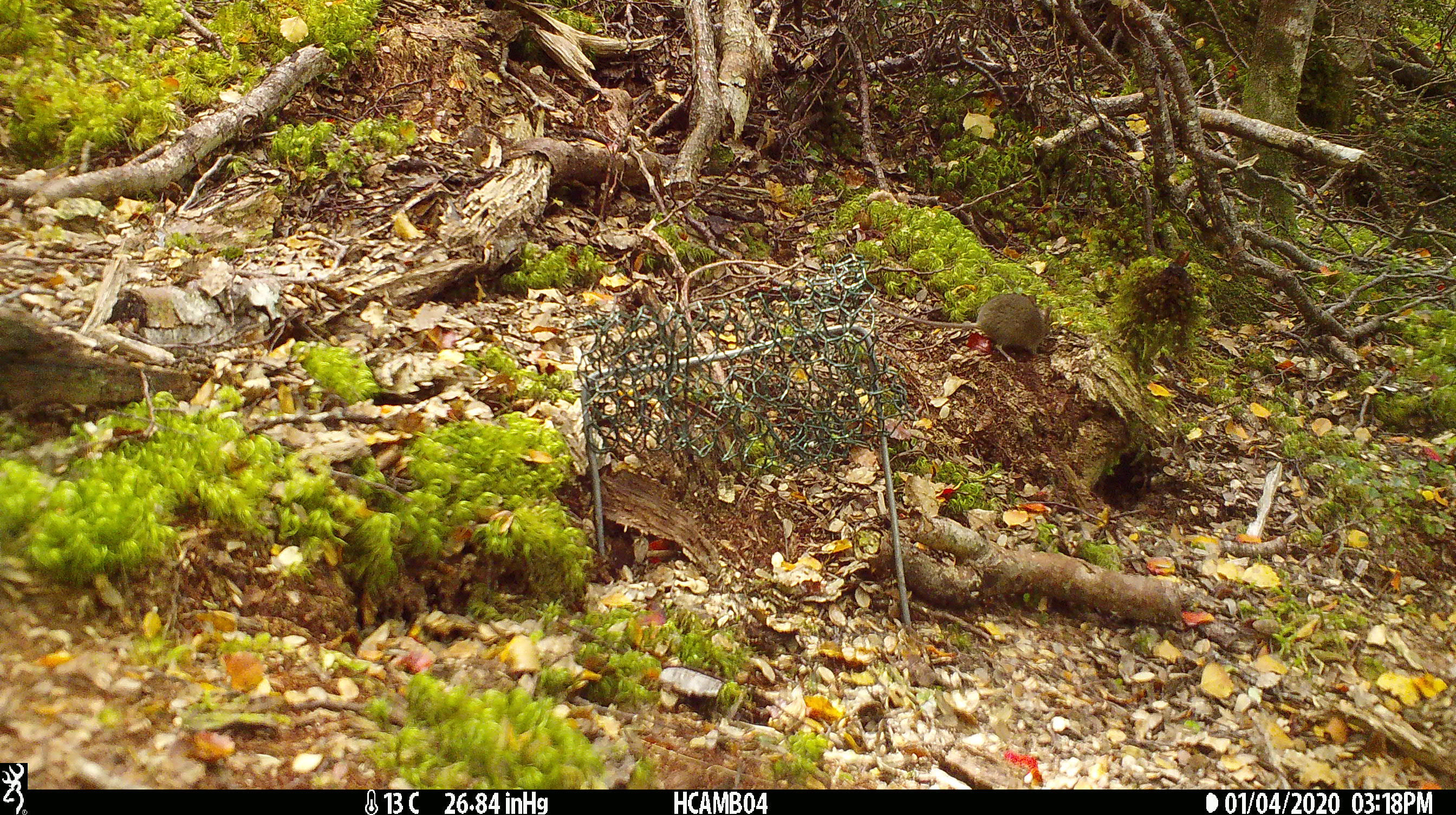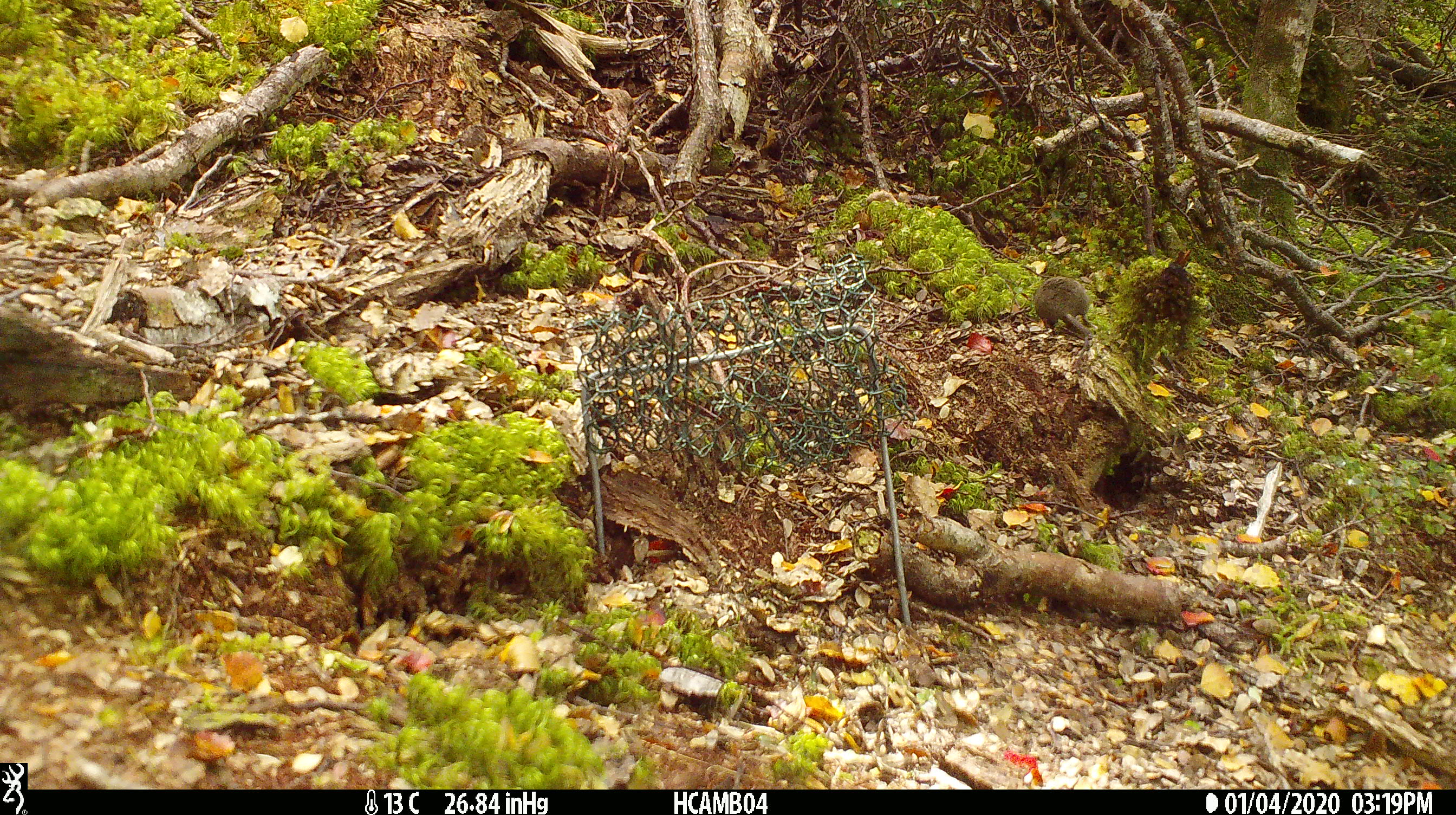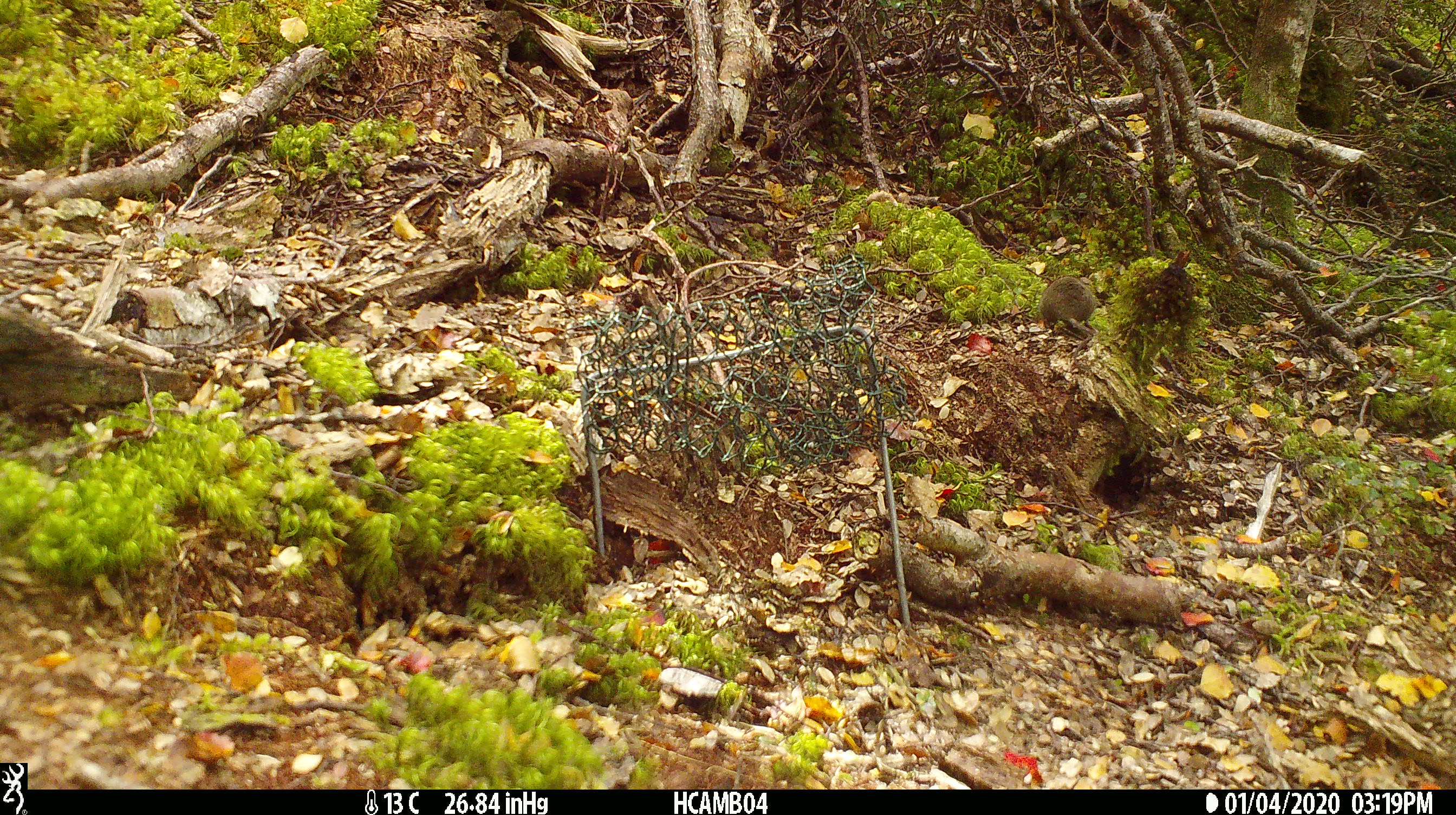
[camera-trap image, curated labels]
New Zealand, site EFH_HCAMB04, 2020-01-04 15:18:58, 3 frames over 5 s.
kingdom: Animalia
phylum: Chordata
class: Mammalia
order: Rodentia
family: Muridae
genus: Mus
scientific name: Mus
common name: mouse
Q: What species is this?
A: Mouse (Mus).